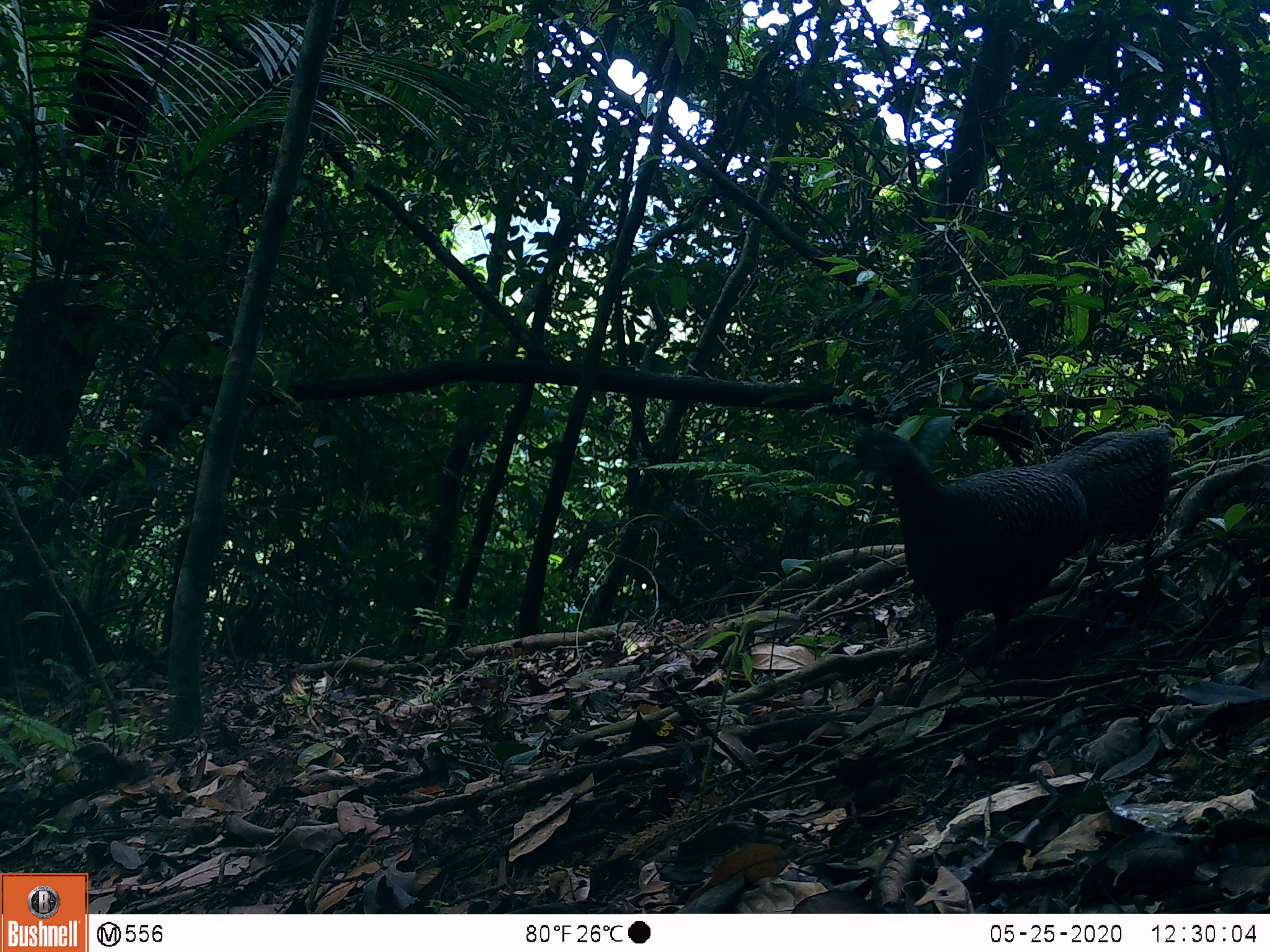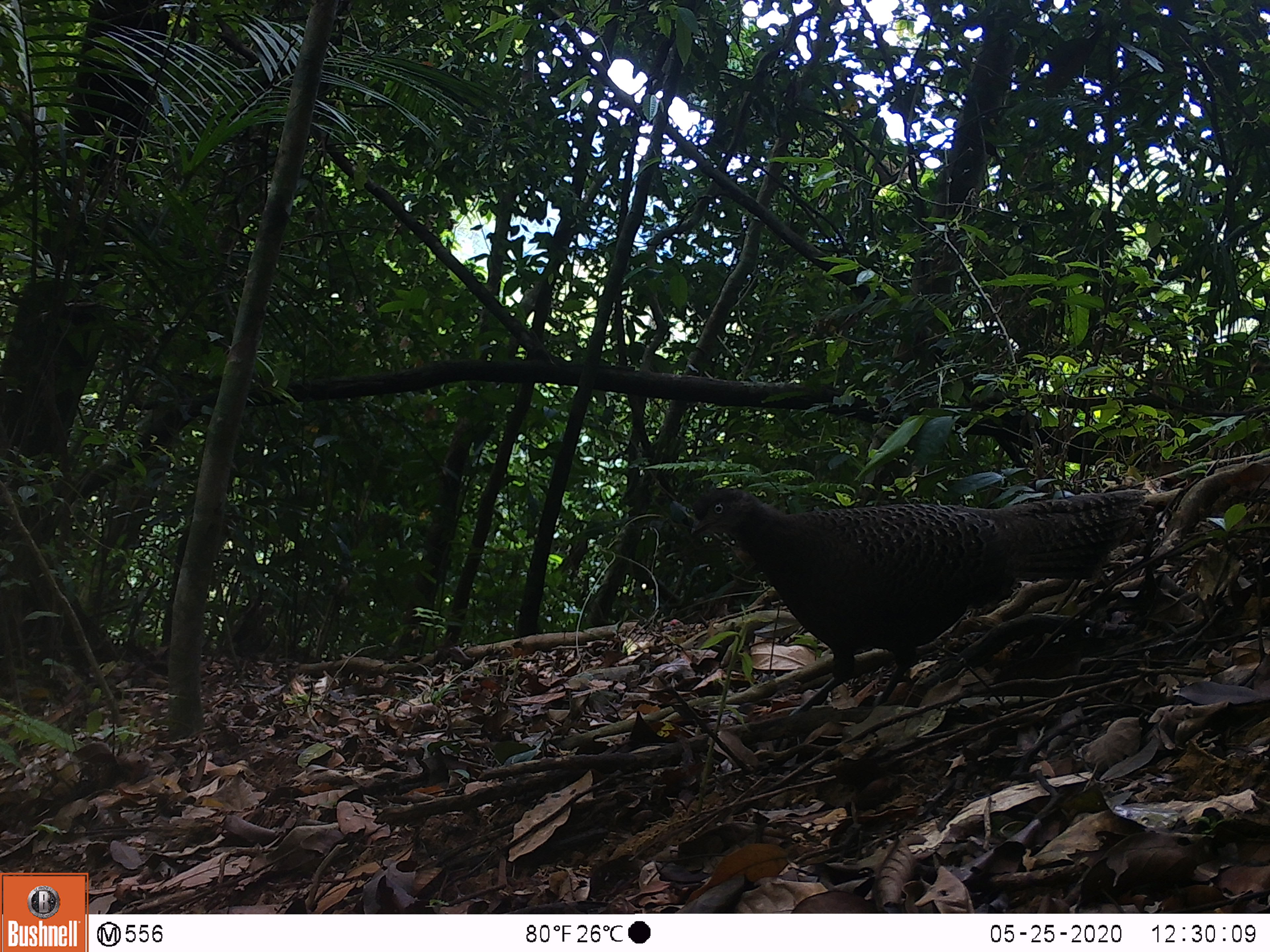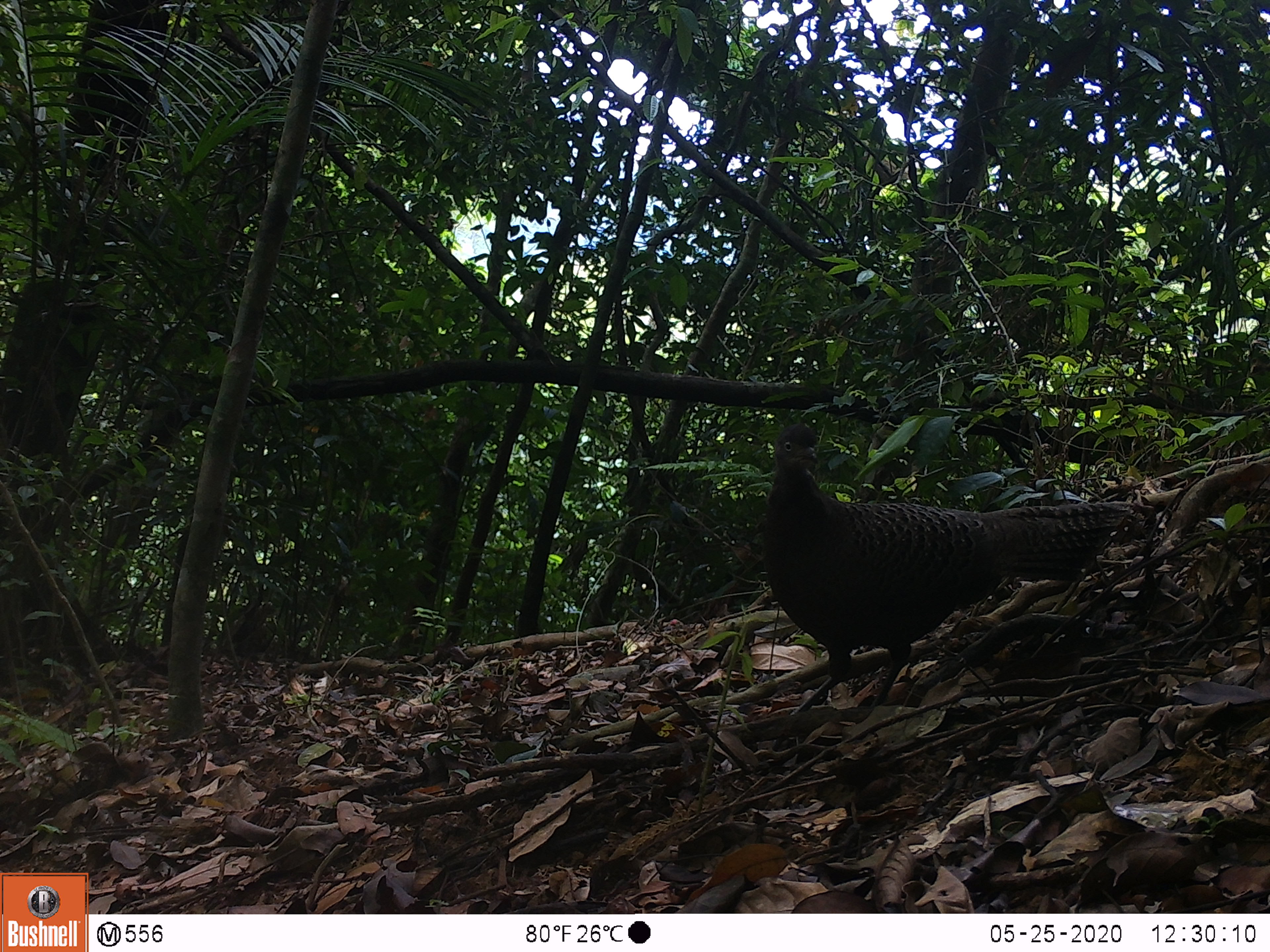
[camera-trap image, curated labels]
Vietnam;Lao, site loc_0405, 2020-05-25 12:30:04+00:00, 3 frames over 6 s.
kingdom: Animalia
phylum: Chordata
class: Aves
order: Galliformes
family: Phasianidae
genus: Polyplectron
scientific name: Polyplectron bicalcaratum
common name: gray peacock-pheasant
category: grey peacock pheasant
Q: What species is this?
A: Grey peacock pheasant (gray peacock-pheasant) (Polyplectron bicalcaratum).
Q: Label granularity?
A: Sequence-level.